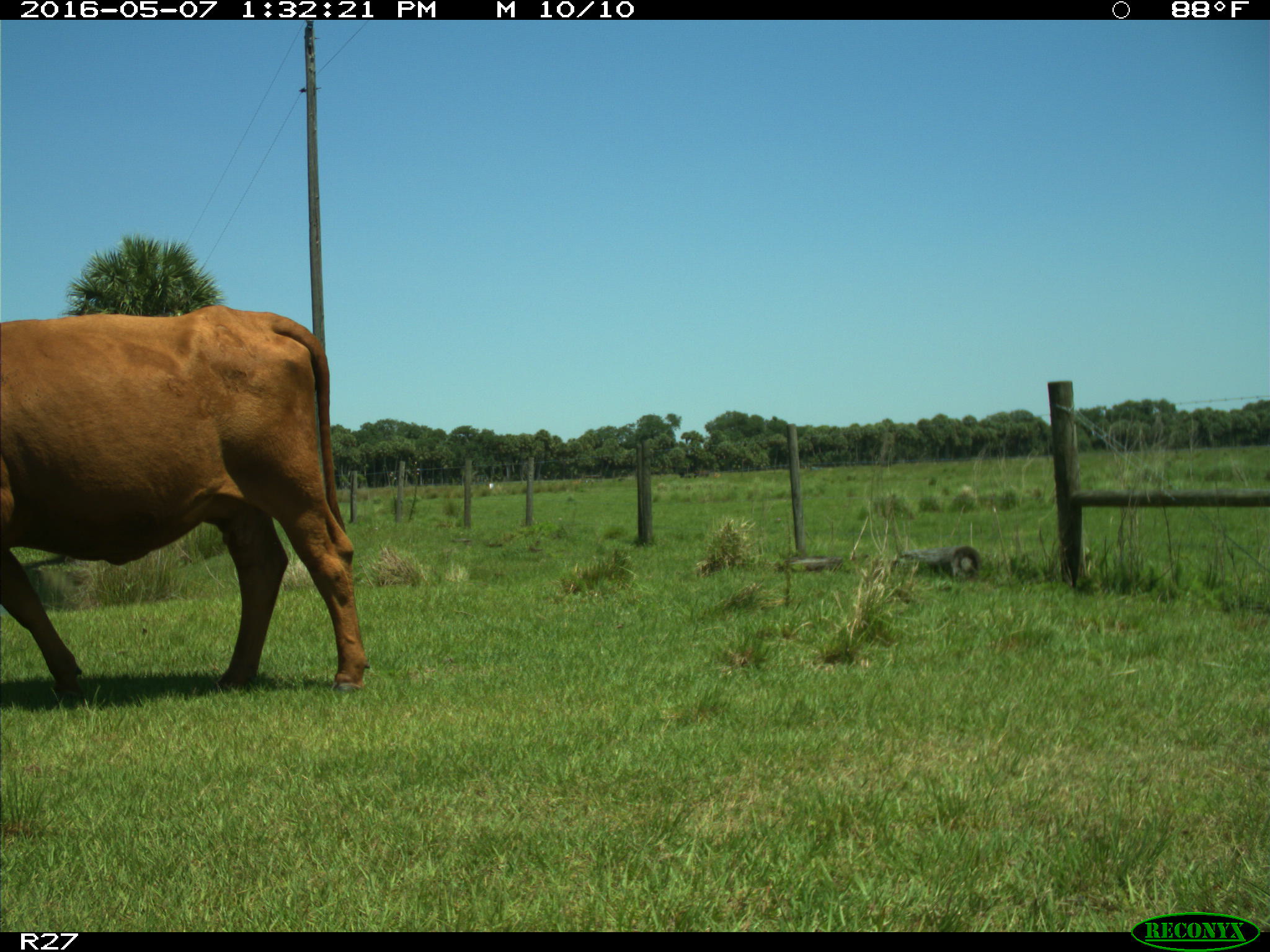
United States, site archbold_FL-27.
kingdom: Animalia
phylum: Chordata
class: Mammalia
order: Artiodactyla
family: Bovidae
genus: Bos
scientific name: Bos taurus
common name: domestic cow